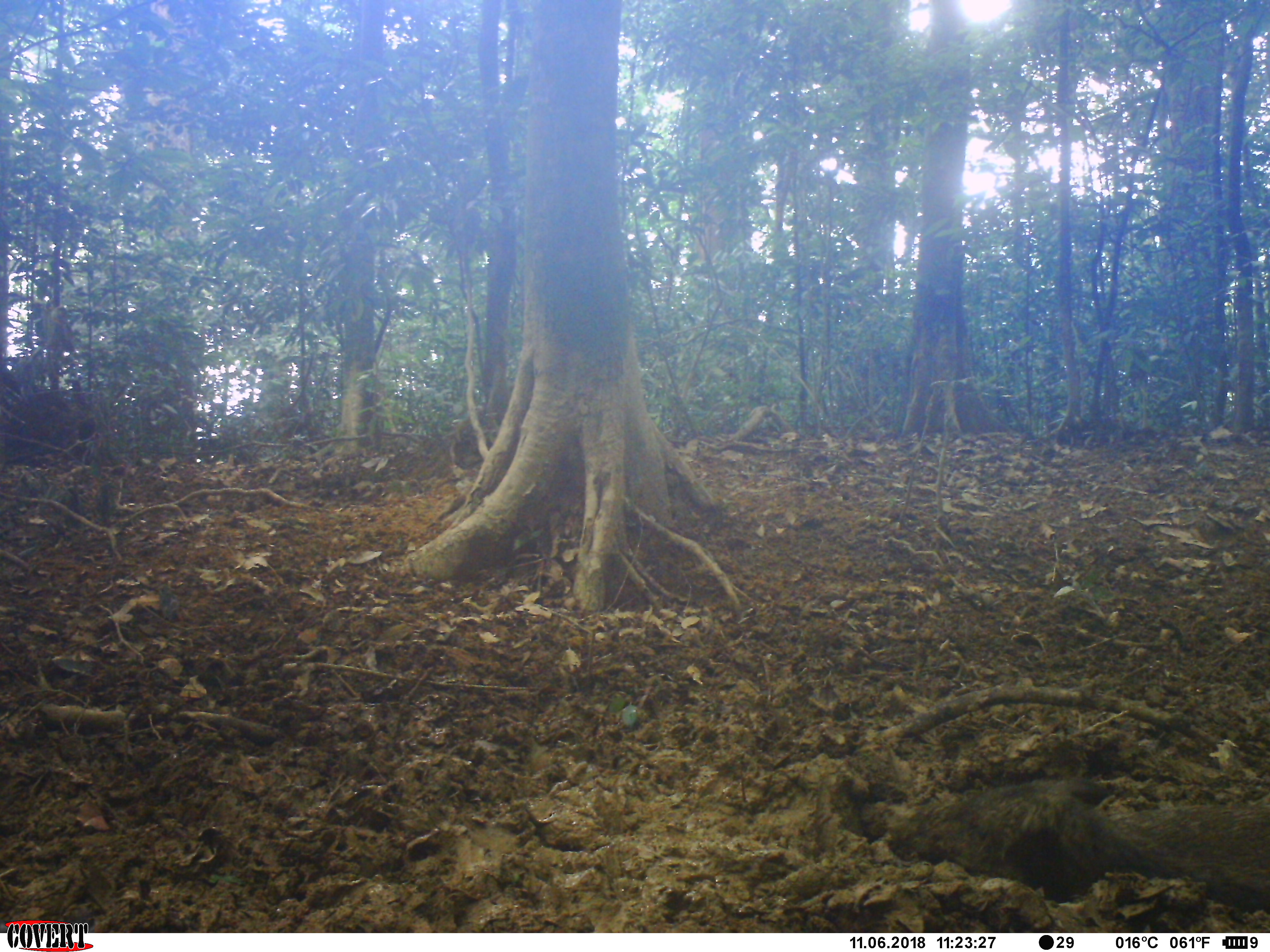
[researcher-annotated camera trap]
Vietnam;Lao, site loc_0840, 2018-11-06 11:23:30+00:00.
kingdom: Animalia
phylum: Chordata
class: Mammalia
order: Artiodactyla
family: Suidae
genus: Sus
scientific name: Sus scrofa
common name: eurasian wild pig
Eurasian wild pig (Sus scrofa). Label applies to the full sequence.